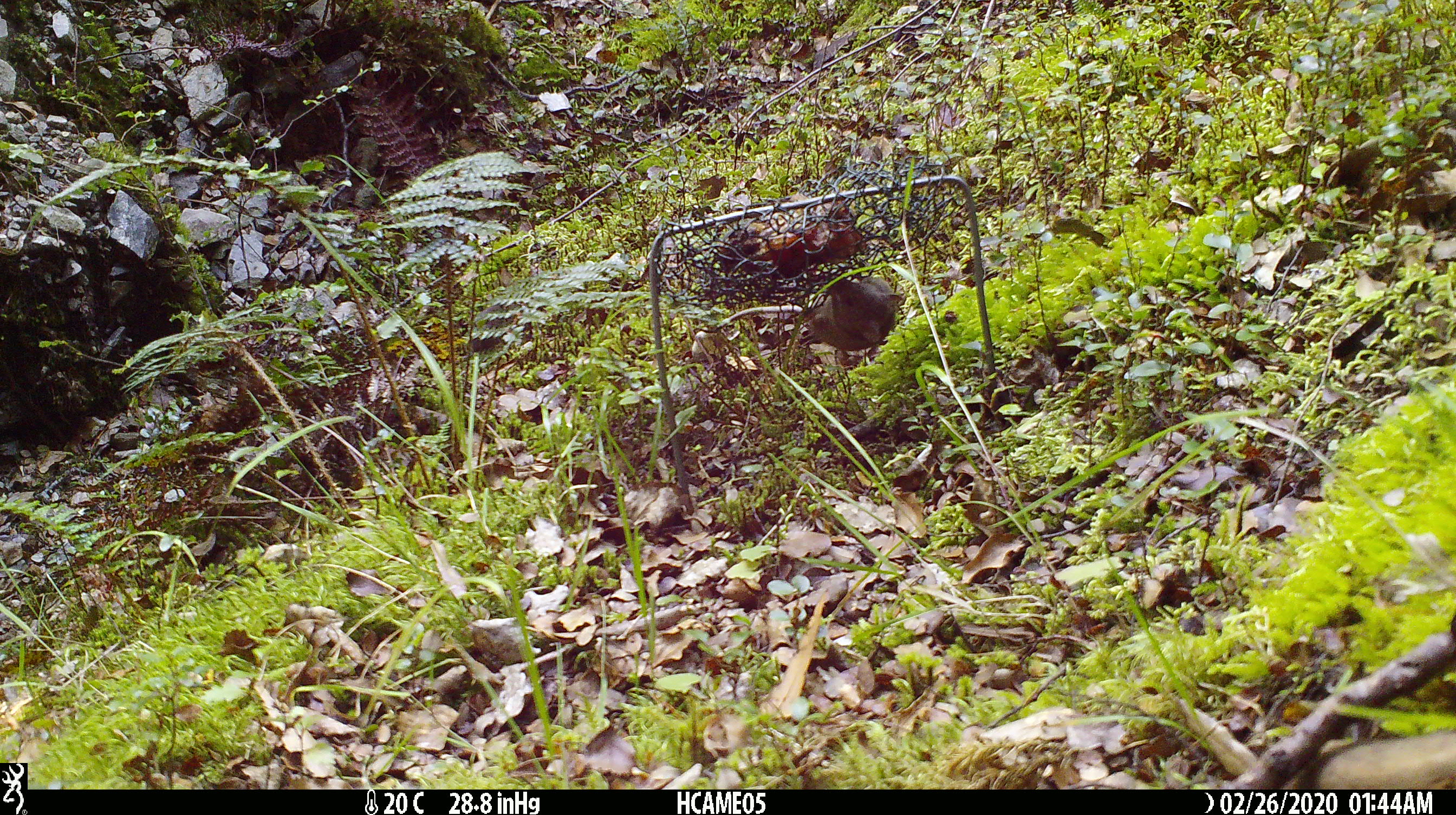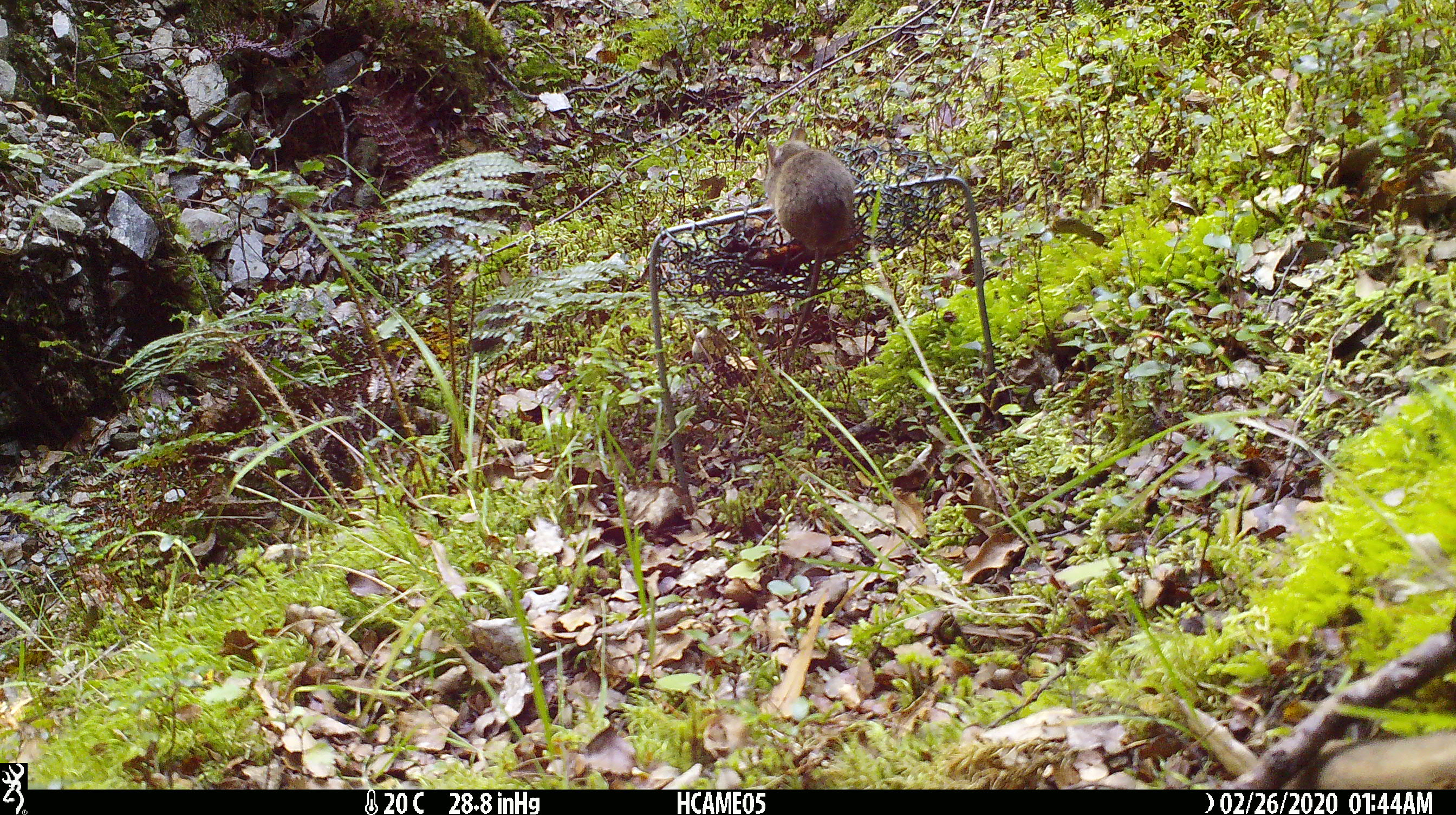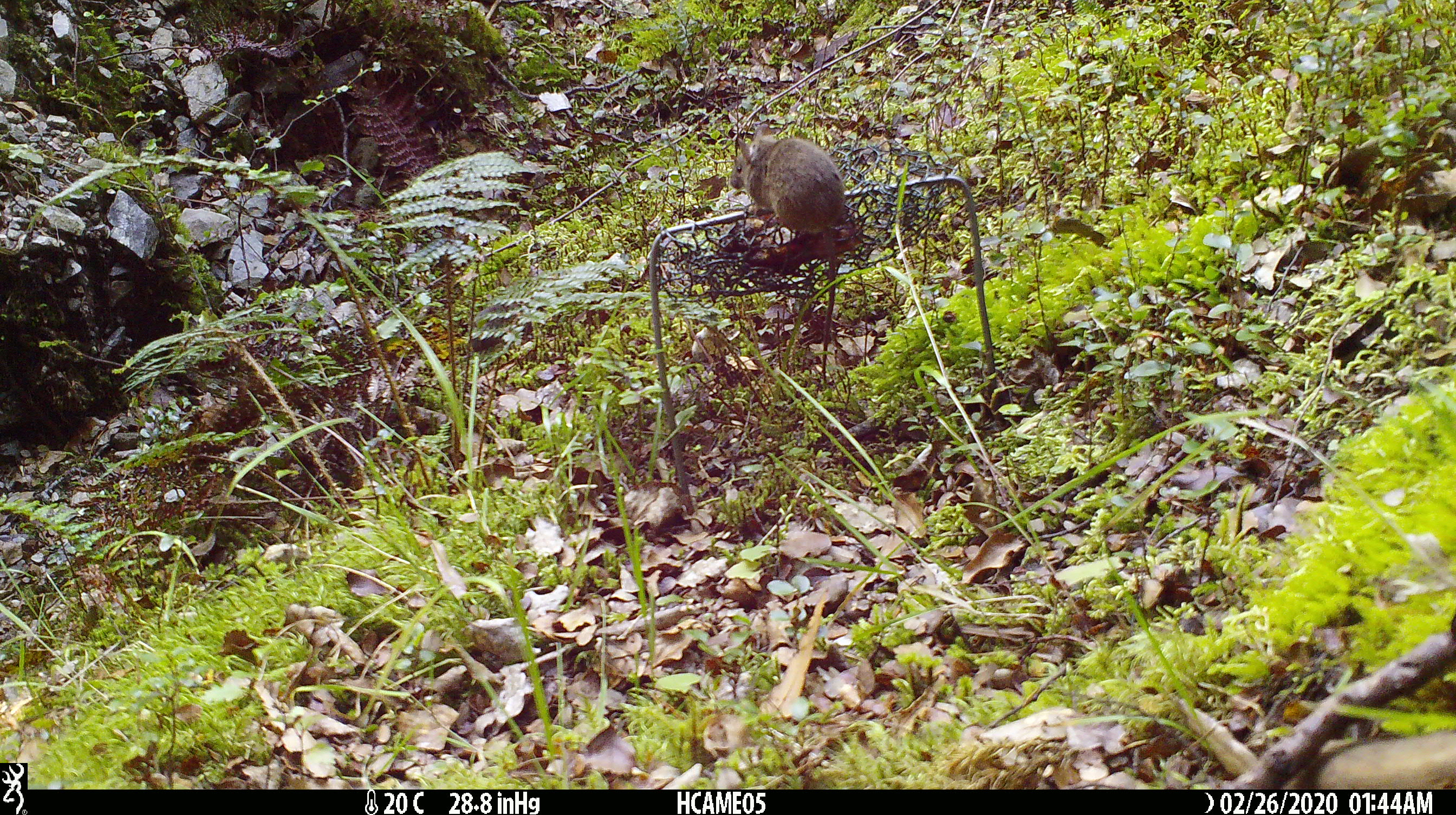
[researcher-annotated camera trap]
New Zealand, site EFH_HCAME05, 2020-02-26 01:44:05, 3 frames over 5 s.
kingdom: Animalia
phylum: Chordata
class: Mammalia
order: Rodentia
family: Muridae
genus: Mus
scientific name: Mus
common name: mouse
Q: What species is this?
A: Mouse (Mus).